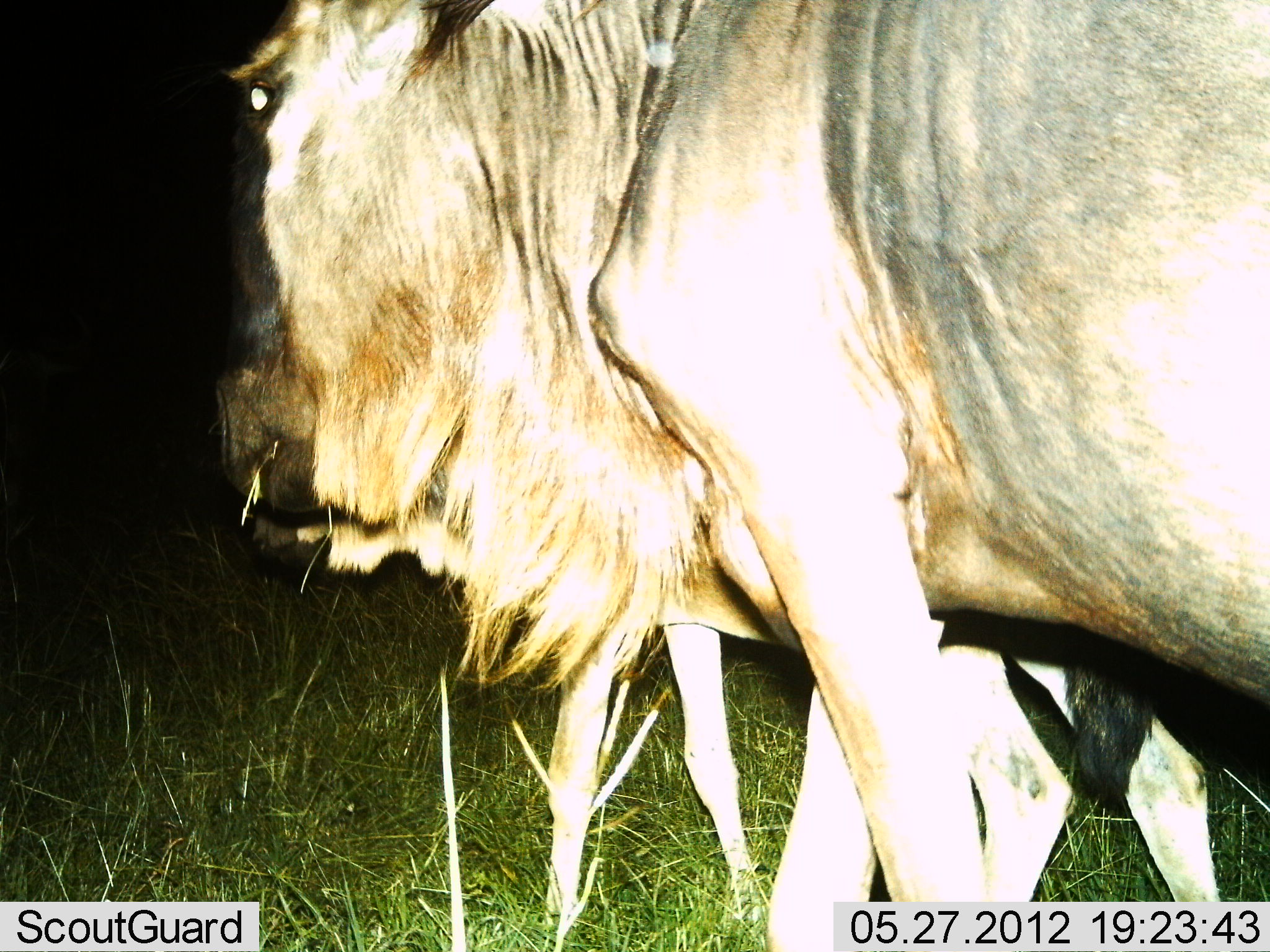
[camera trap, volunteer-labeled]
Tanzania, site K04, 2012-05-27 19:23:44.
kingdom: Animalia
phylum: Chordata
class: Mammalia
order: Artiodactyla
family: Bovidae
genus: Connochaetes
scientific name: Connochaetes taurinus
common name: blue wildebeest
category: wildebeest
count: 2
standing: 40%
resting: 0%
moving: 50%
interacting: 0%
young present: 70%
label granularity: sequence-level